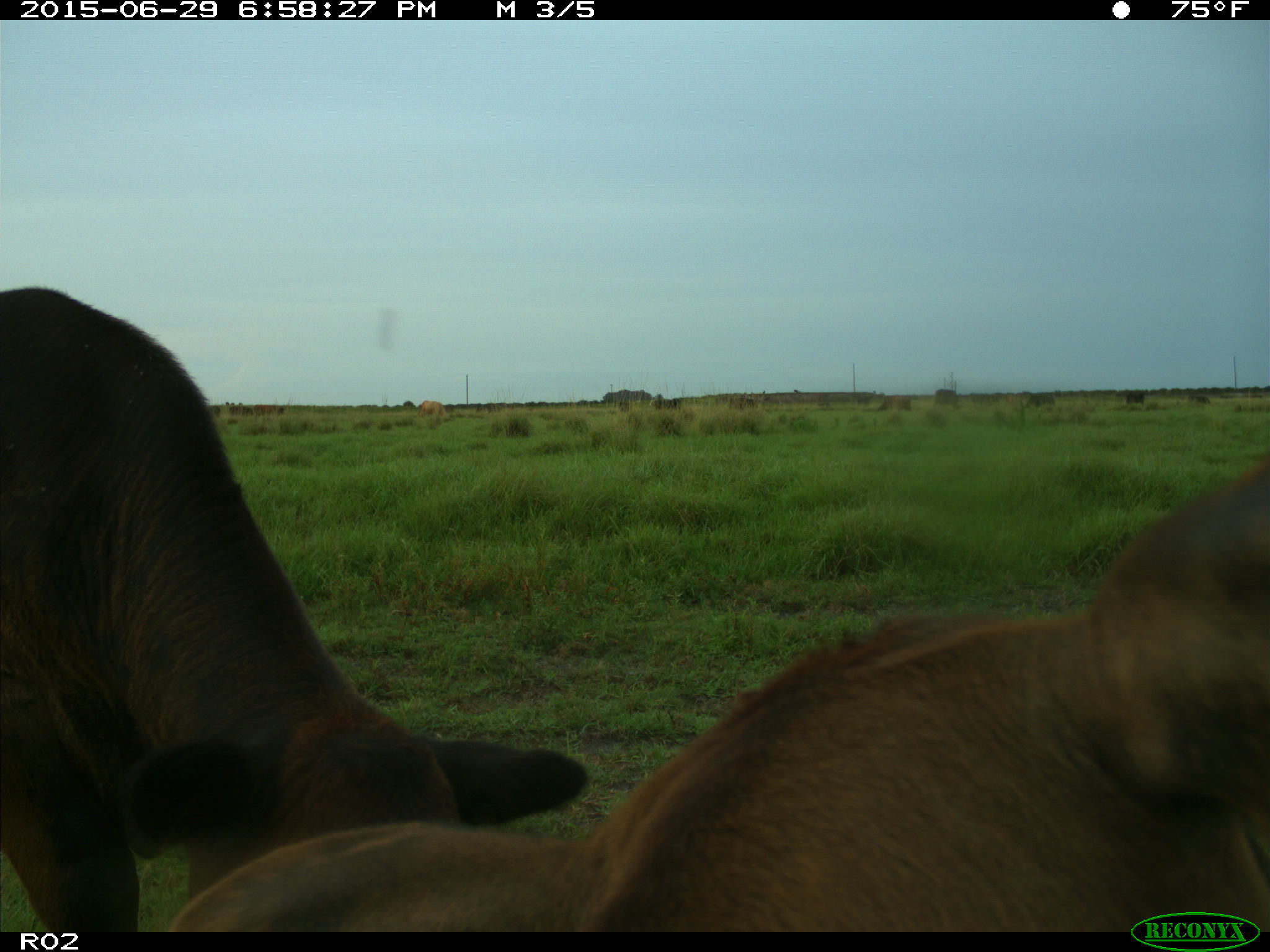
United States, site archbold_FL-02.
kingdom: Animalia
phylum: Chordata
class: Mammalia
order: Artiodactyla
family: Bovidae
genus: Bos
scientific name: Bos taurus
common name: domestic cow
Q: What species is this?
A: Bos taurus (domestic cow).